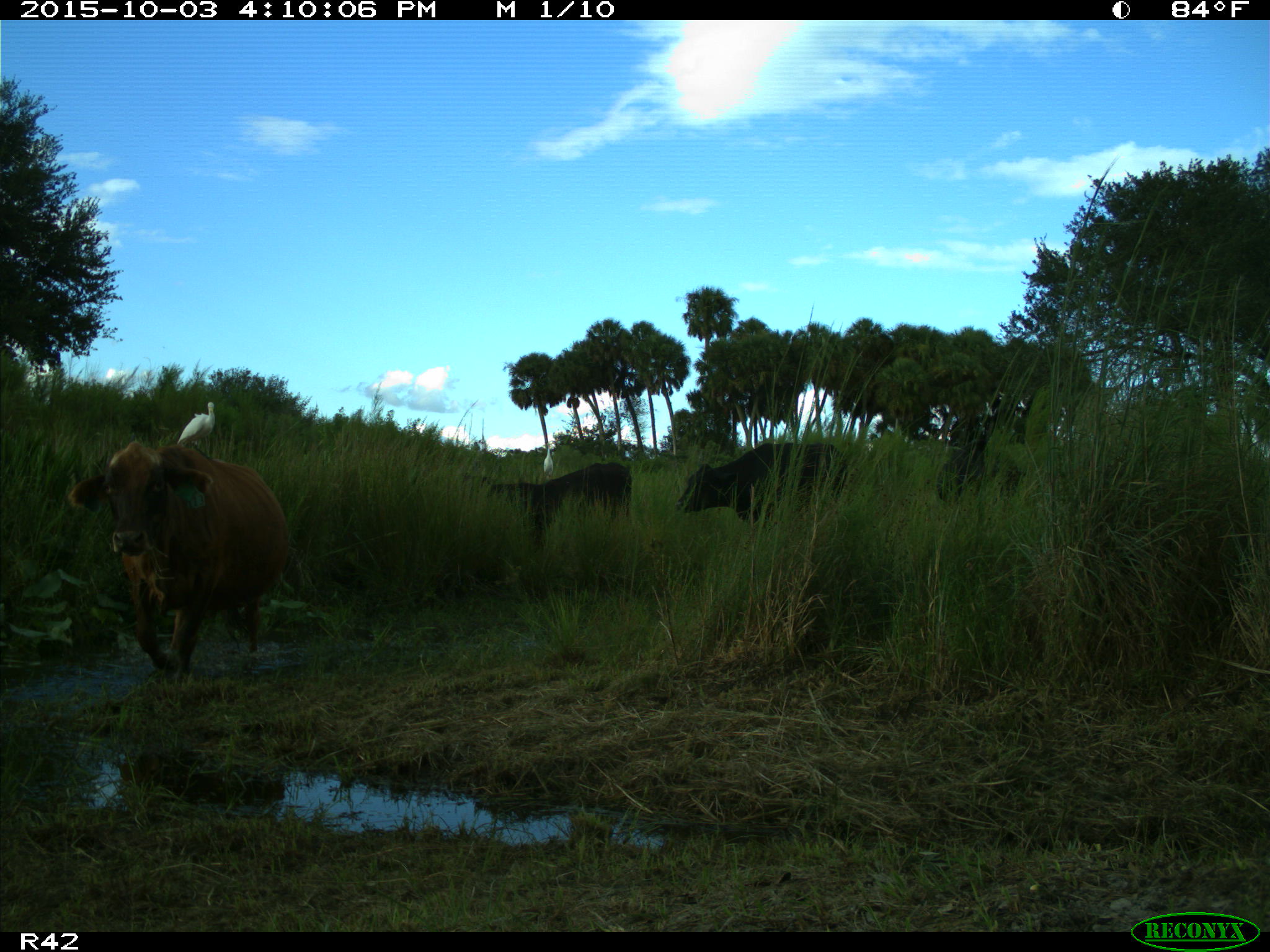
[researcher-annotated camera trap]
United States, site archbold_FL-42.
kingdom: Animalia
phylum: Chordata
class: Mammalia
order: Artiodactyla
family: Bovidae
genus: Bos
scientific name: Bos taurus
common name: domestic cow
Bos taurus (domestic cow).